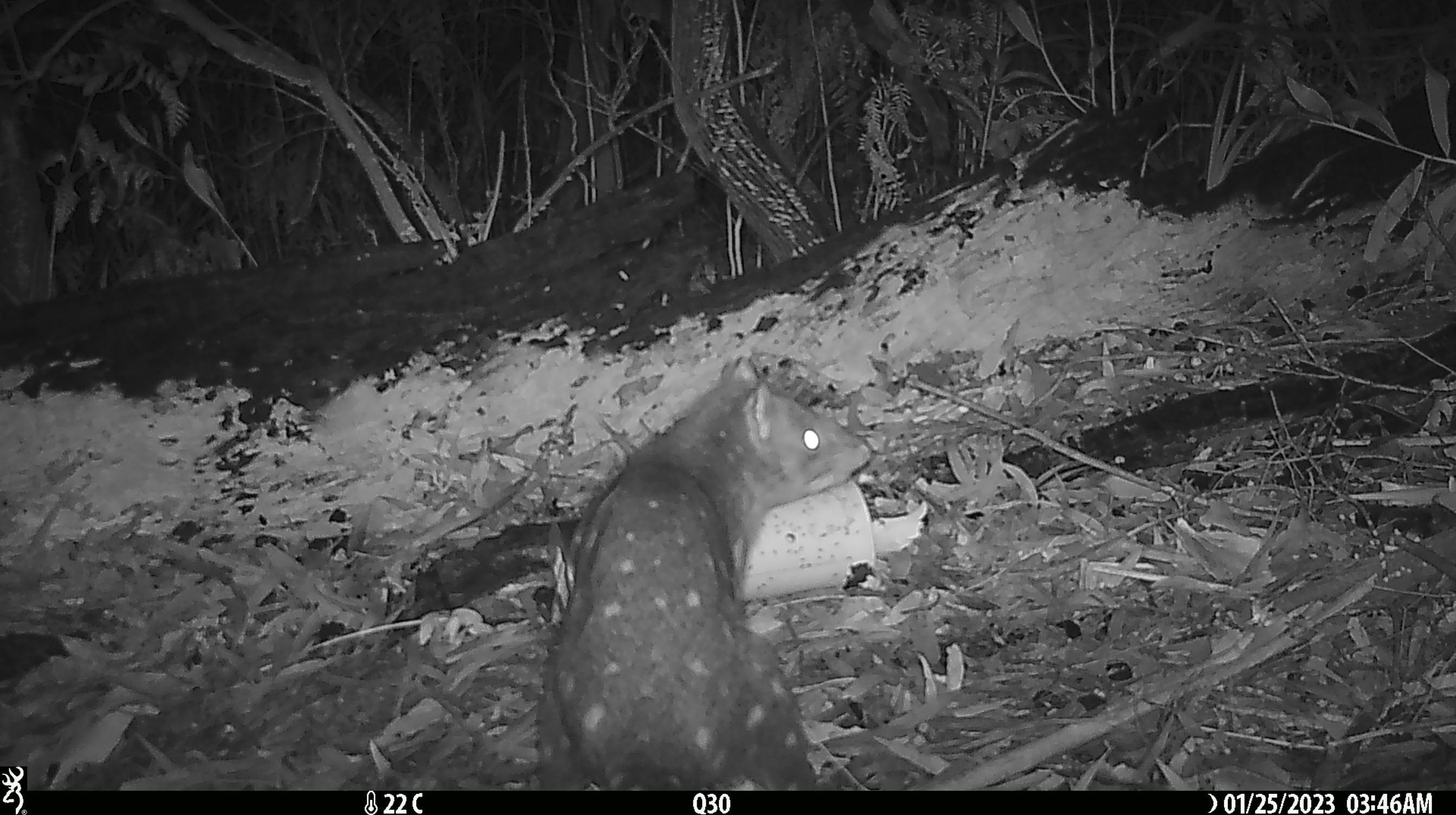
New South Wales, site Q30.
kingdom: Animalia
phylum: Chordata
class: Mammalia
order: Dasyuromorphia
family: Dasyuridae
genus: Dasyurus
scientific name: Dasyurus maculatus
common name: spotted-tailed quoll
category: quoll